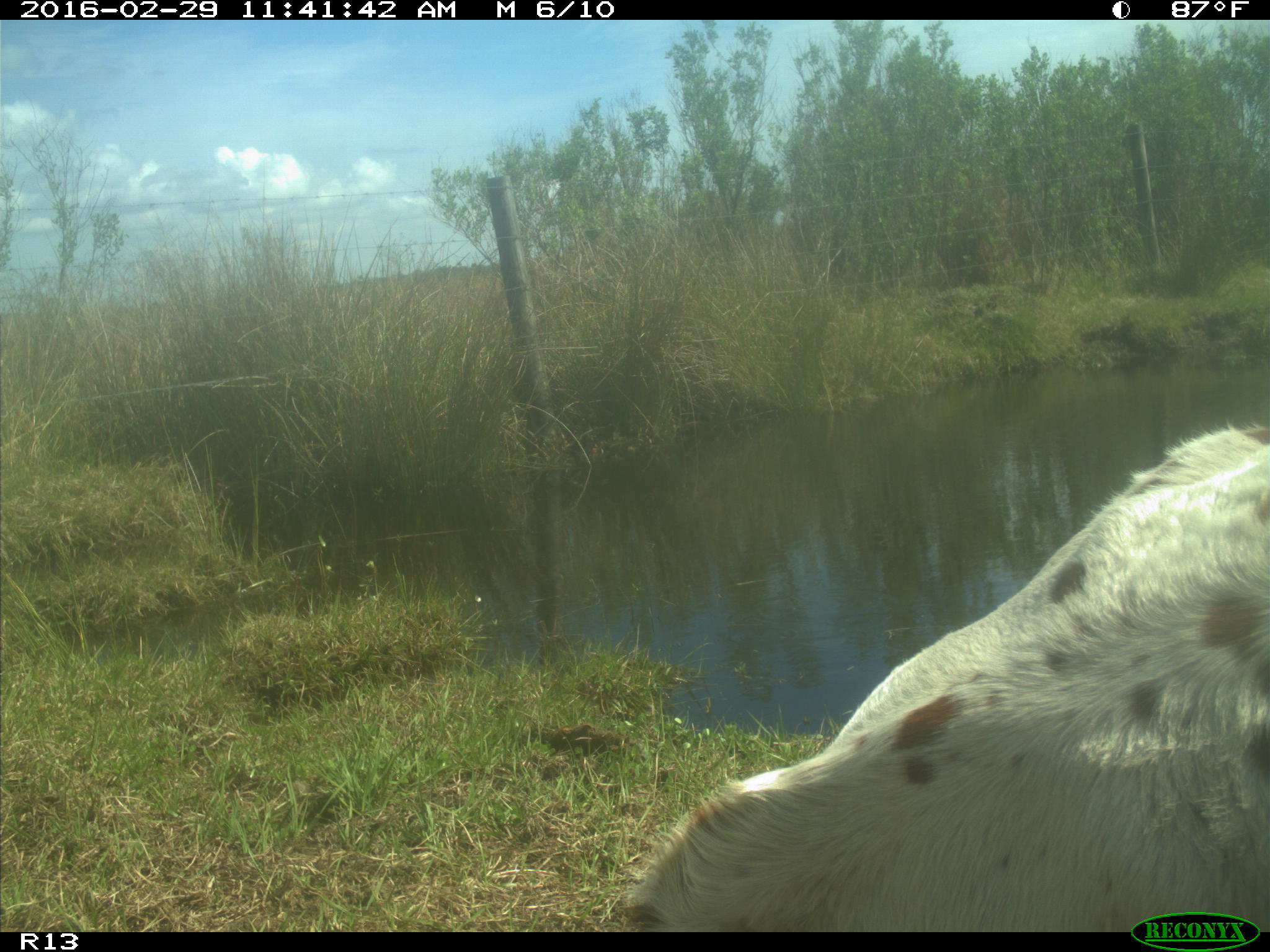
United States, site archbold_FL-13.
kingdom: Animalia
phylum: Chordata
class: Mammalia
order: Artiodactyla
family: Bovidae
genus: Bos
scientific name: Bos taurus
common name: domestic cow